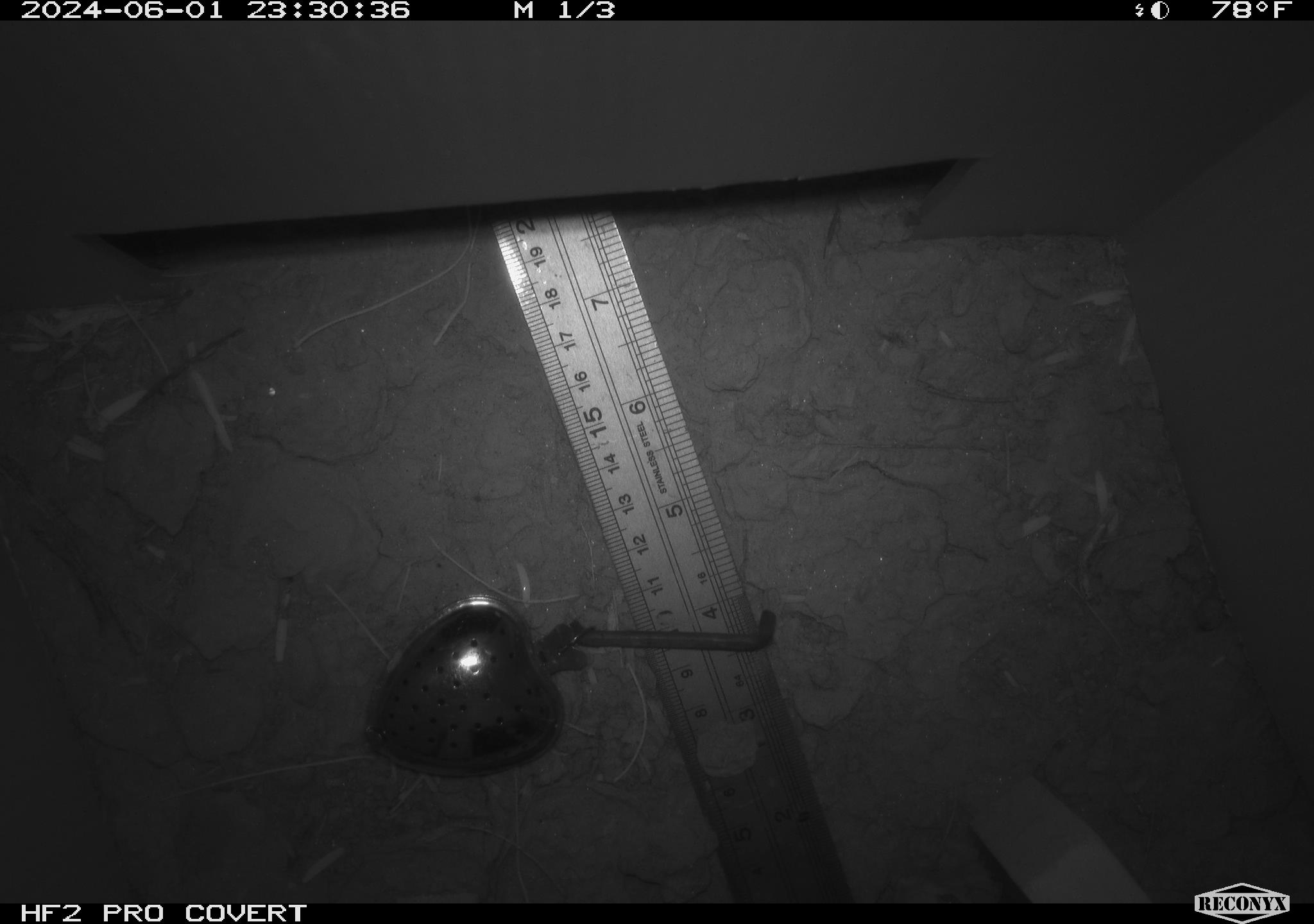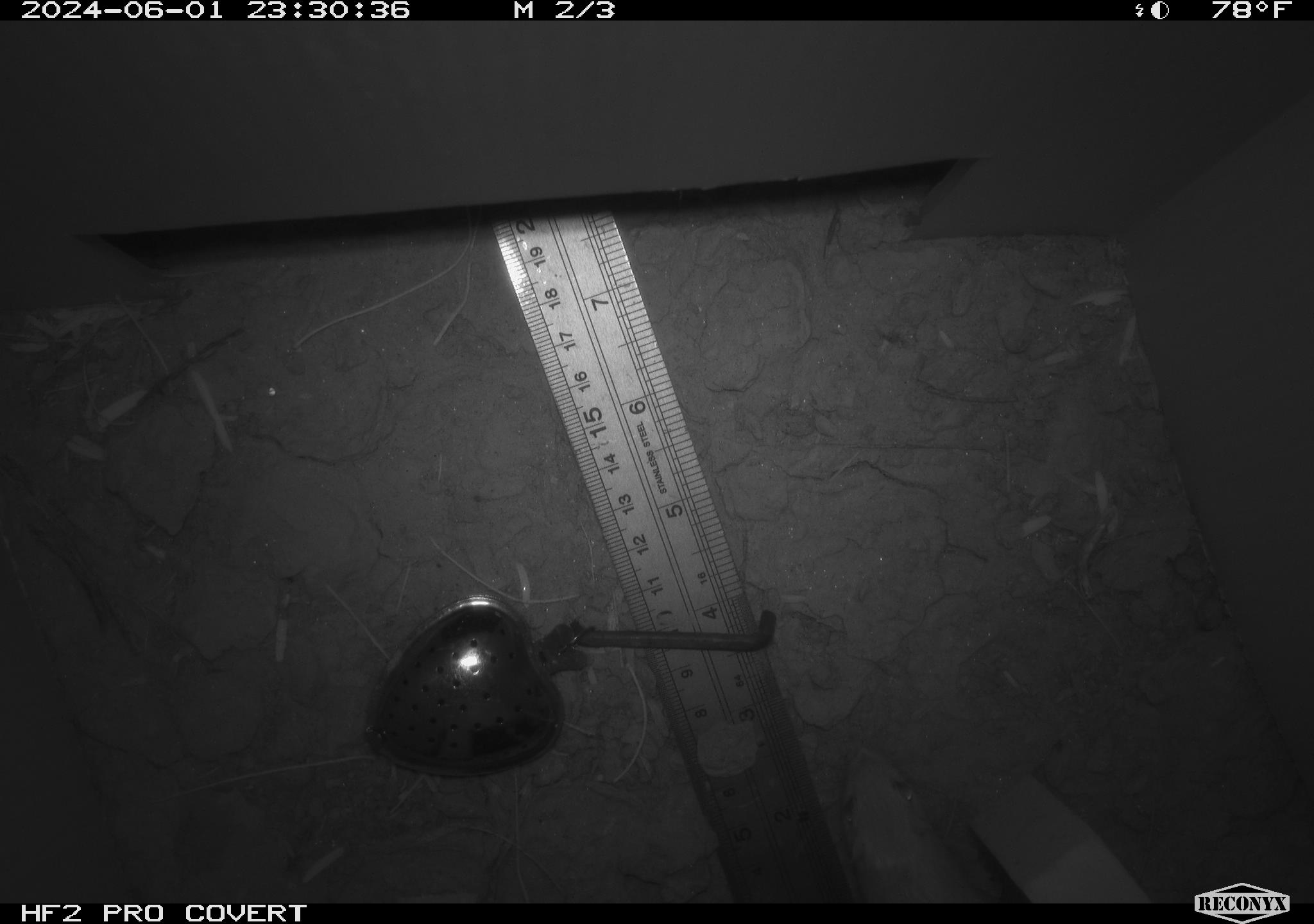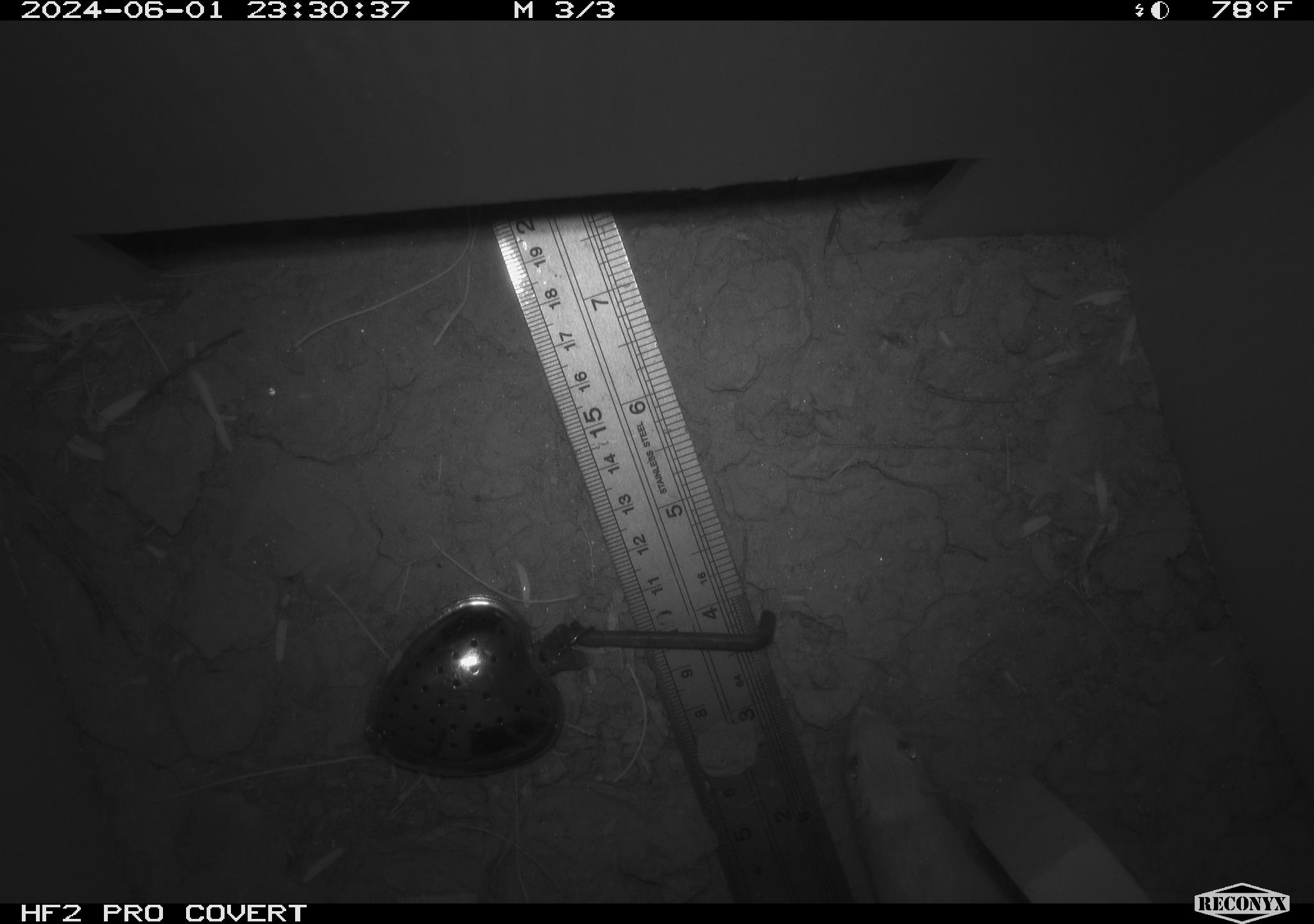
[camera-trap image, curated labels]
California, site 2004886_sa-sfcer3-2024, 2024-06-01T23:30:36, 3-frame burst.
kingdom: Animalia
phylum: Chordata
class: Mammalia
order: Rodentia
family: Heteromyidae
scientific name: Heteromyidae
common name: kangaroo rats and pocket mice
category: heteromyidae family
Heteromyidae family (kangaroo rats and pocket mice) (Heteromyidae).